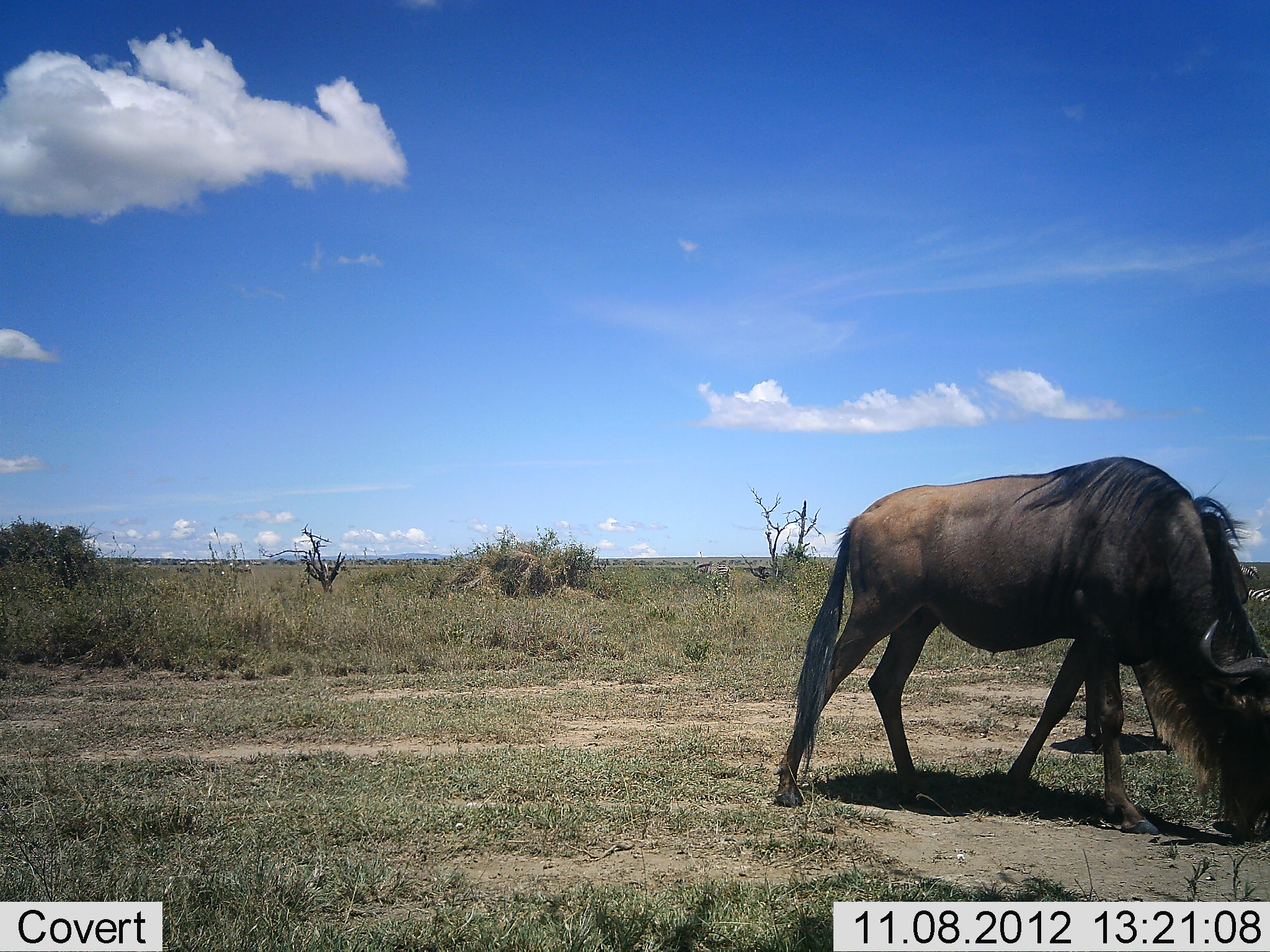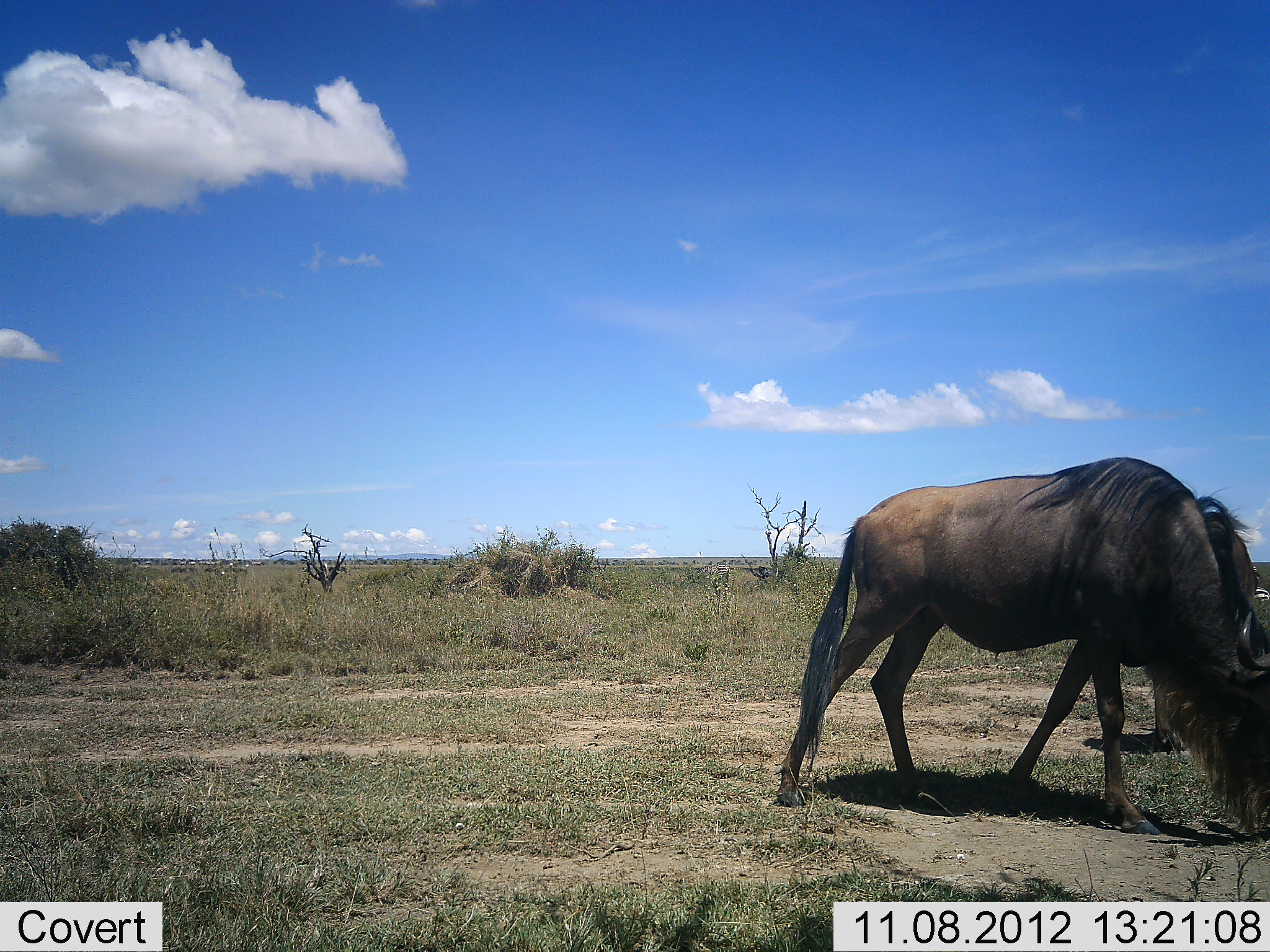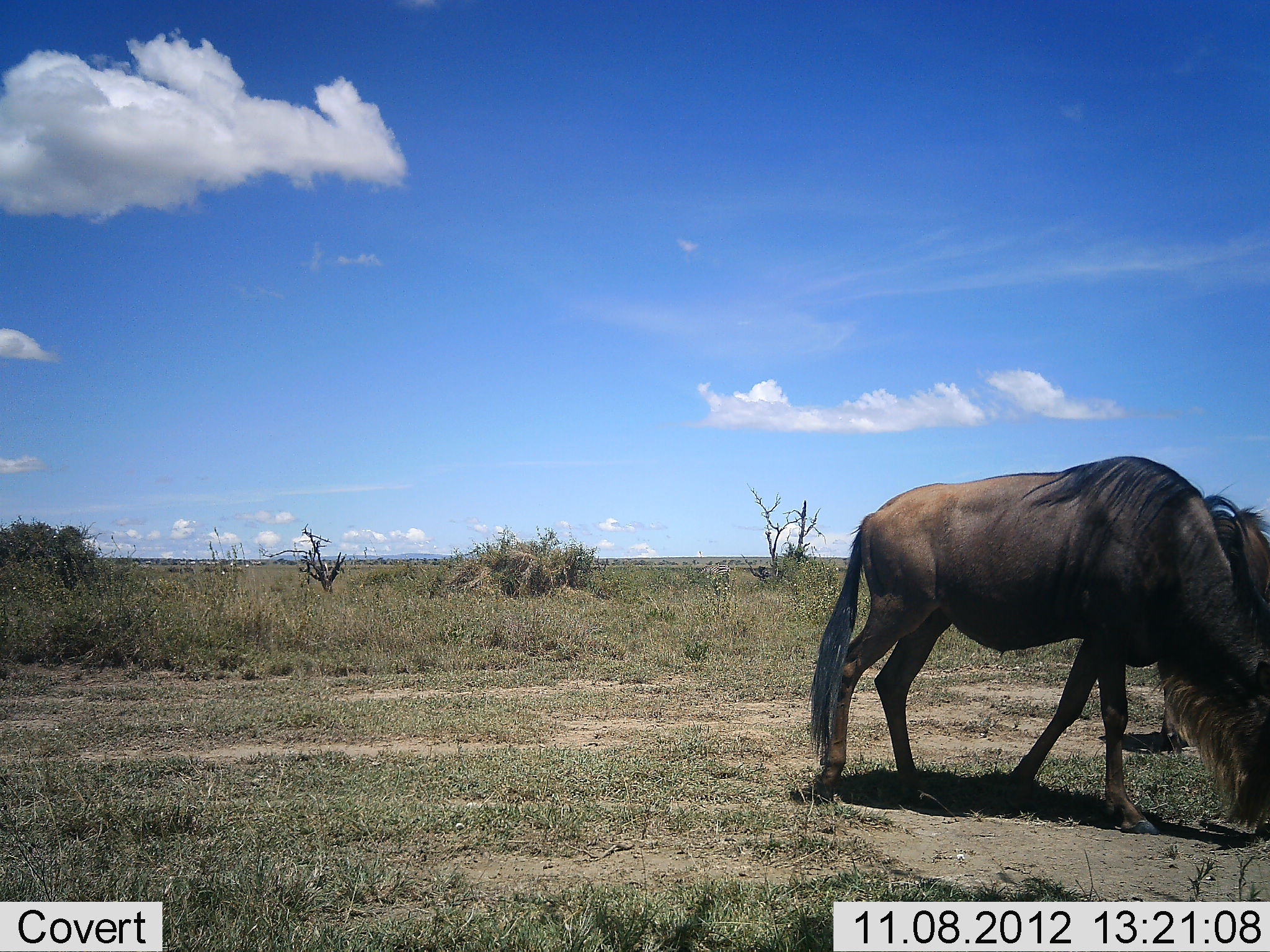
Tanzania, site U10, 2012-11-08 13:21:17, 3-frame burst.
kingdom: Animalia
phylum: Chordata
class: Mammalia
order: Artiodactyla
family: Bovidae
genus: Connochaetes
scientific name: Connochaetes taurinus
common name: blue wildebeest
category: wildebeest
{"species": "wildebeest (blue wildebeest) (Connochaetes taurinus)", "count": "2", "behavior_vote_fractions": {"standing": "33%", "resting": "0%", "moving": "8%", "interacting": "0%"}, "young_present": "0%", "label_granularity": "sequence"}